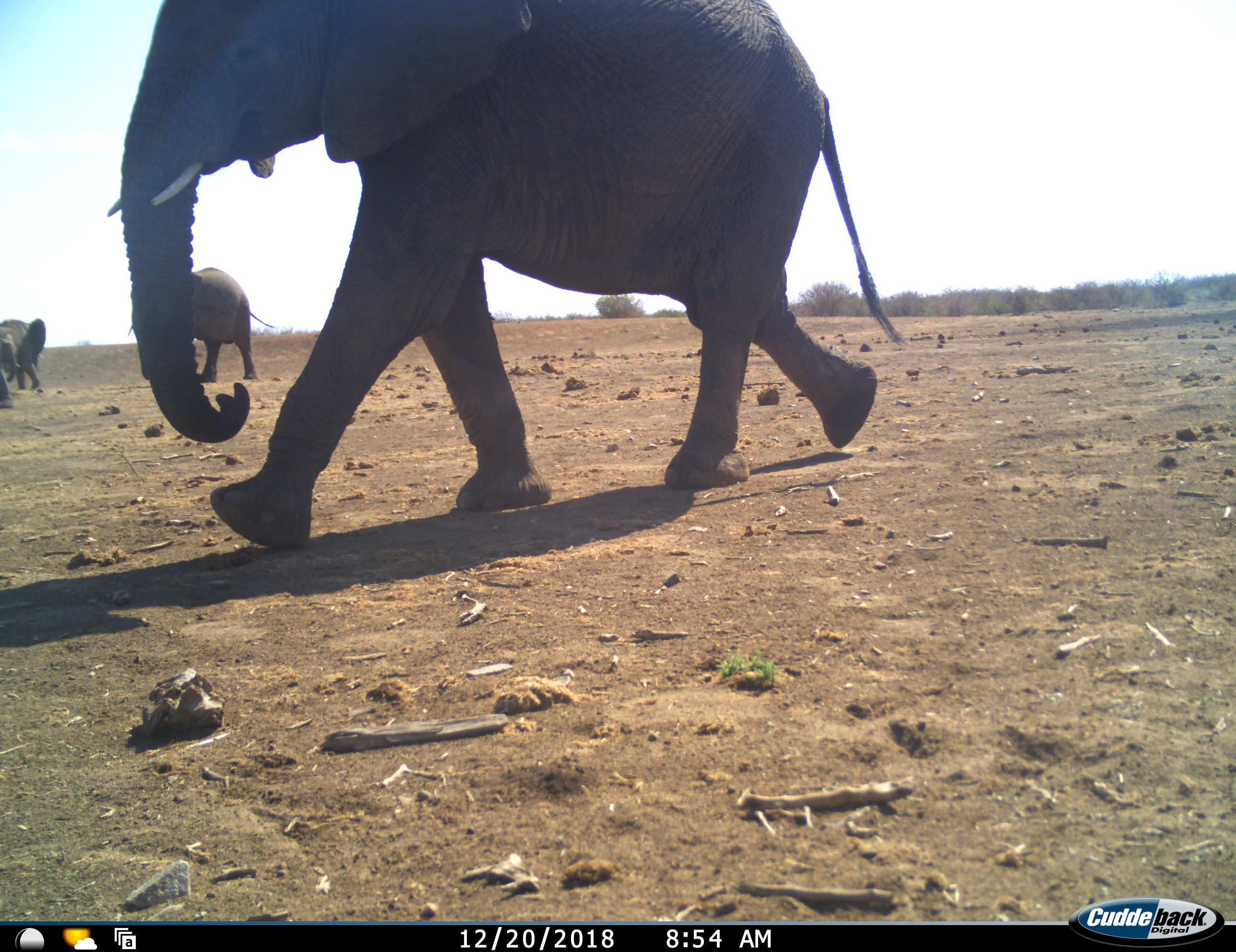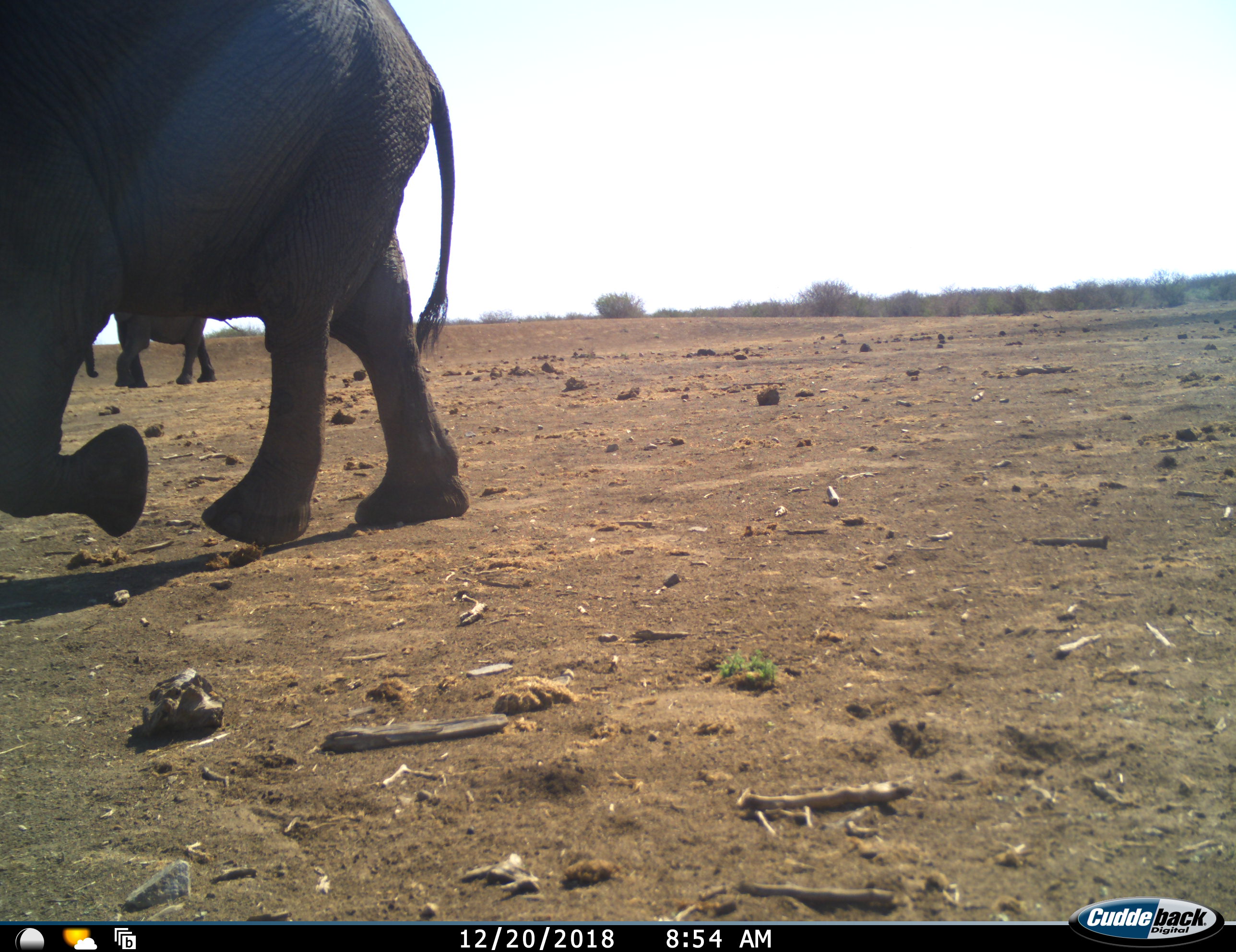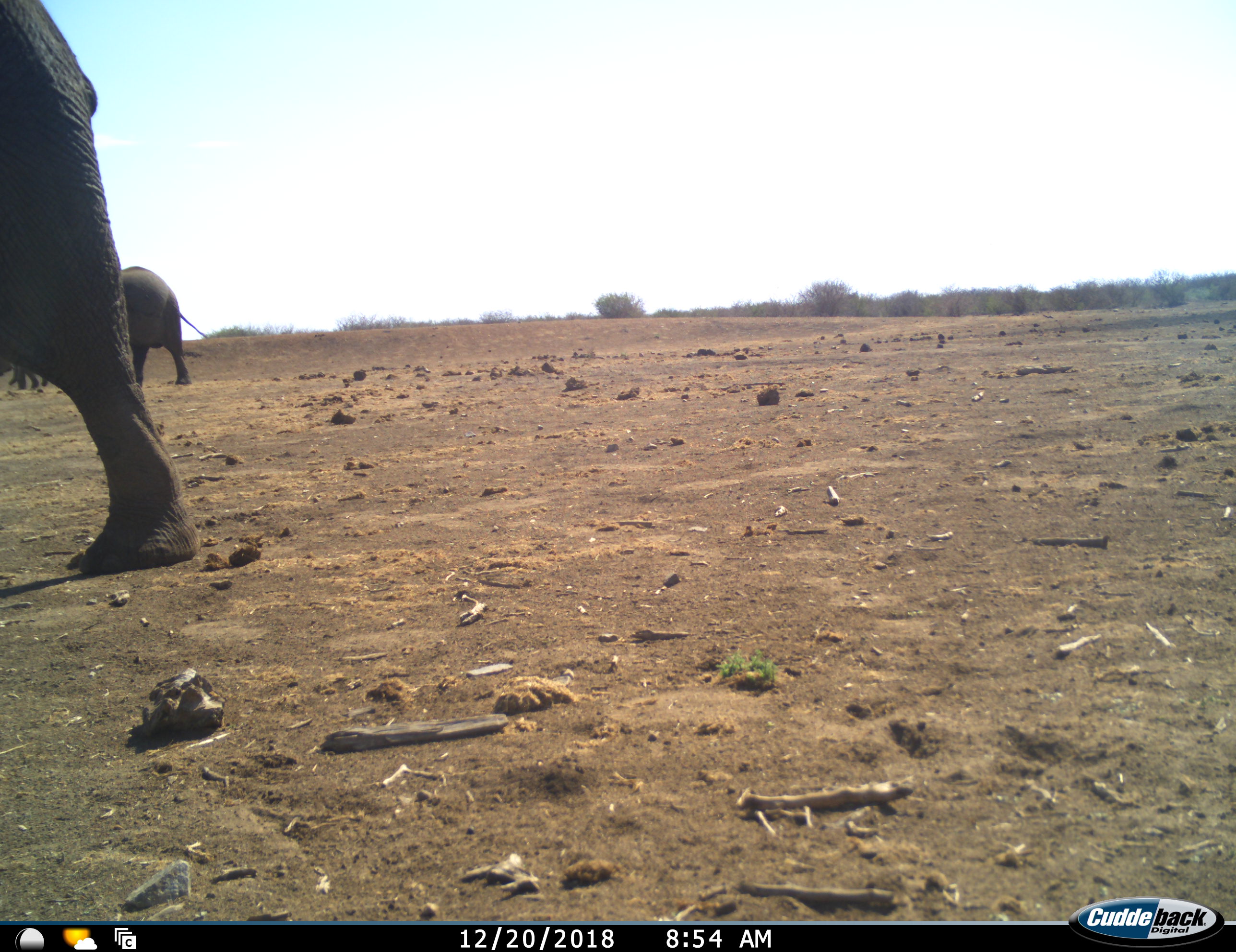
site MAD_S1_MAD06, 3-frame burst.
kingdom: Animalia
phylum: Chordata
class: Mammalia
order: Proboscidea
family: Elephantidae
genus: Loxodonta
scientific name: Loxodonta africana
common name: african bush elephant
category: elephant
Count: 3.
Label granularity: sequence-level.